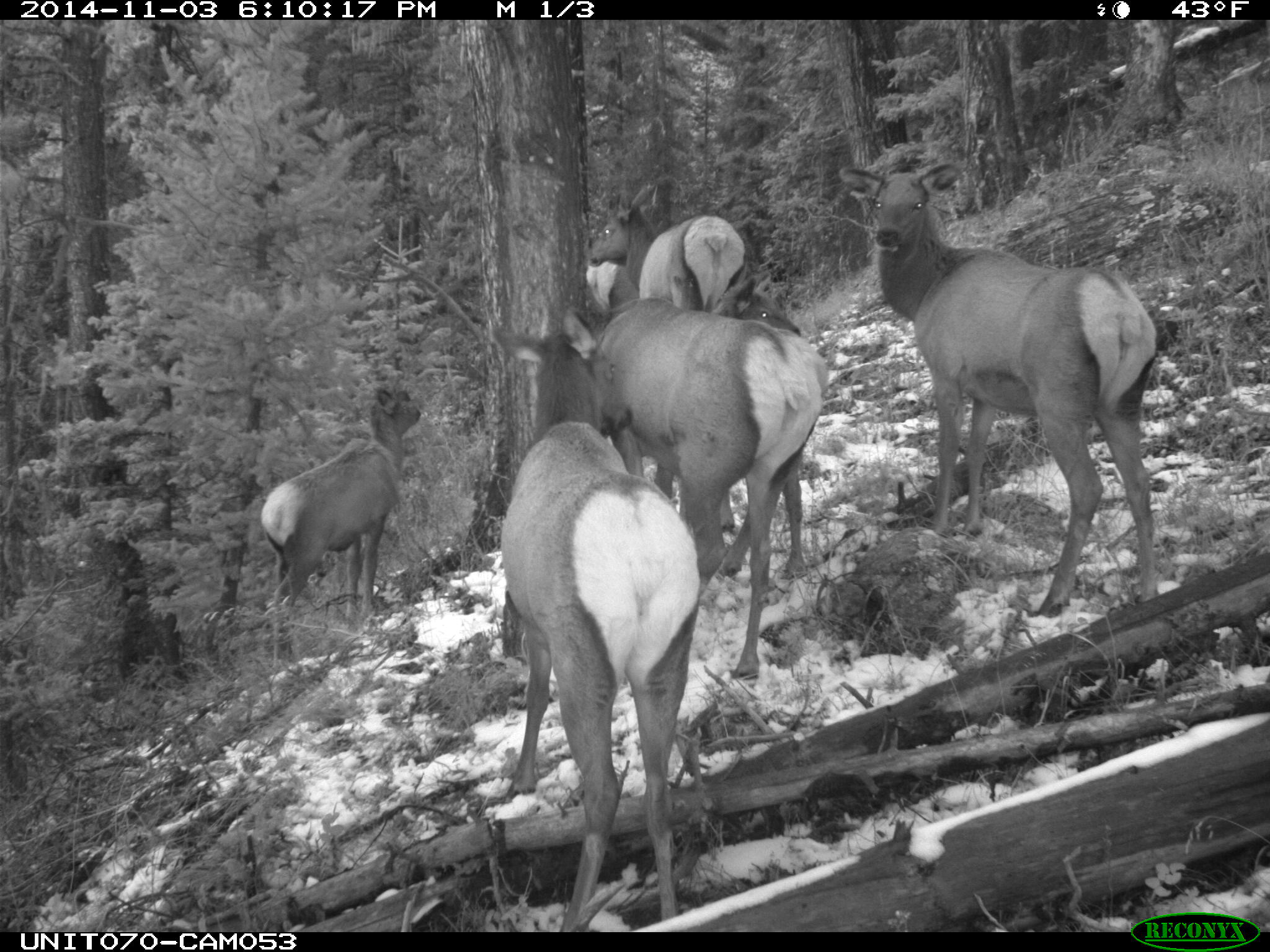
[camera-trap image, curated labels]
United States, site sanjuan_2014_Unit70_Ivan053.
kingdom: Animalia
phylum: Chordata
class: Mammalia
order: Artiodactyla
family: Cervidae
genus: Cervus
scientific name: Cervus elaphus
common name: red deer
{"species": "Cervus elaphus (red deer)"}